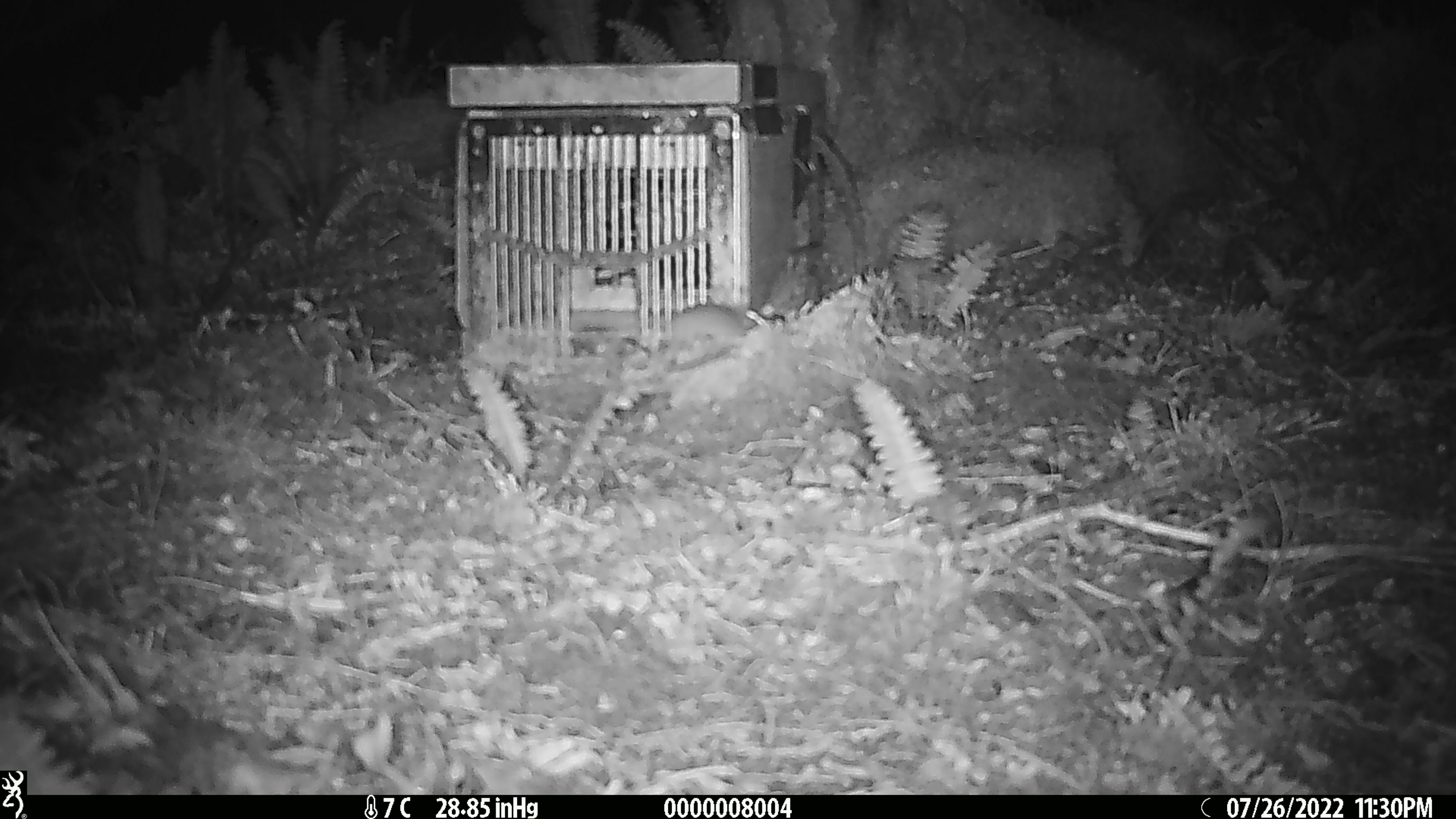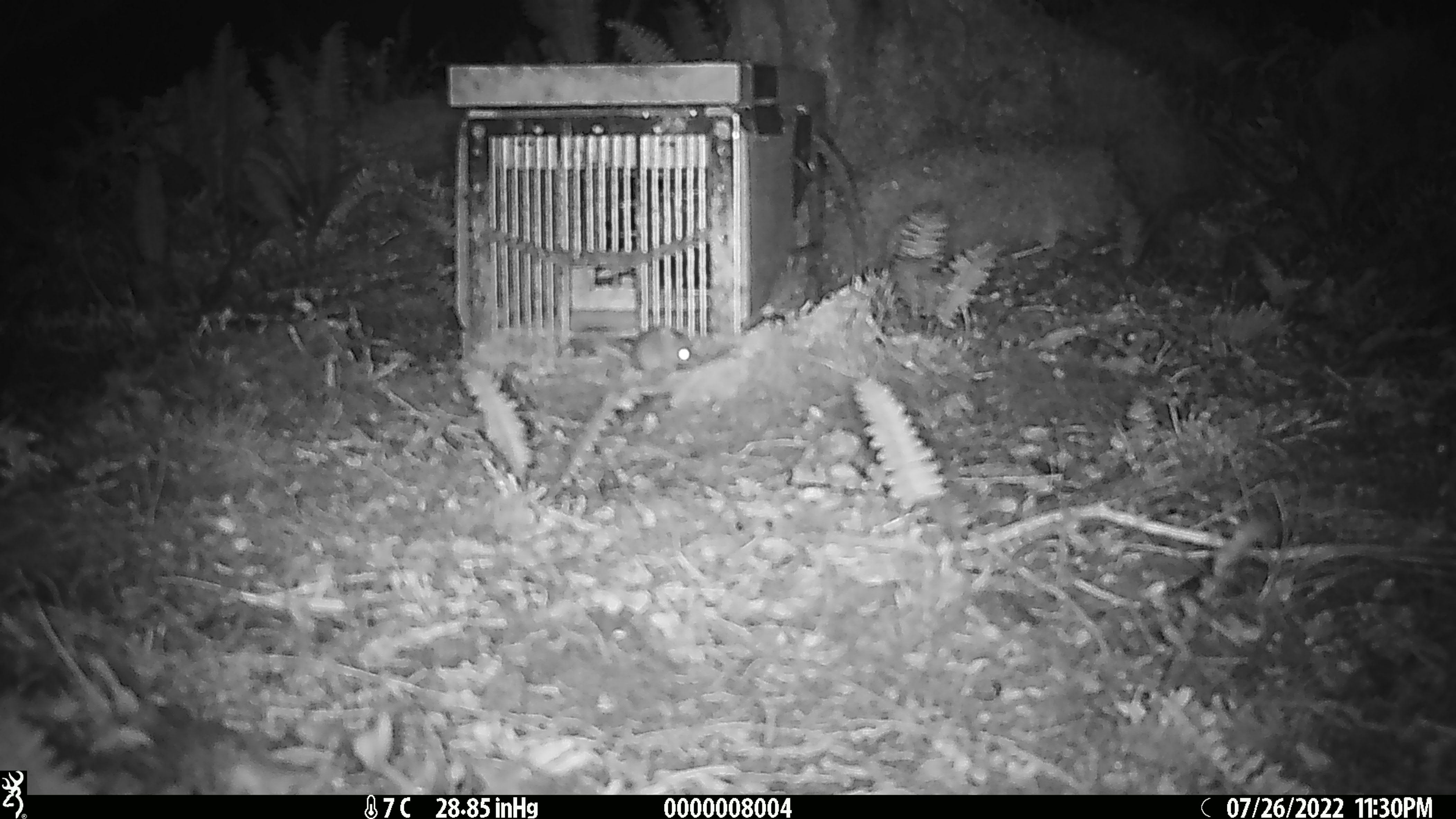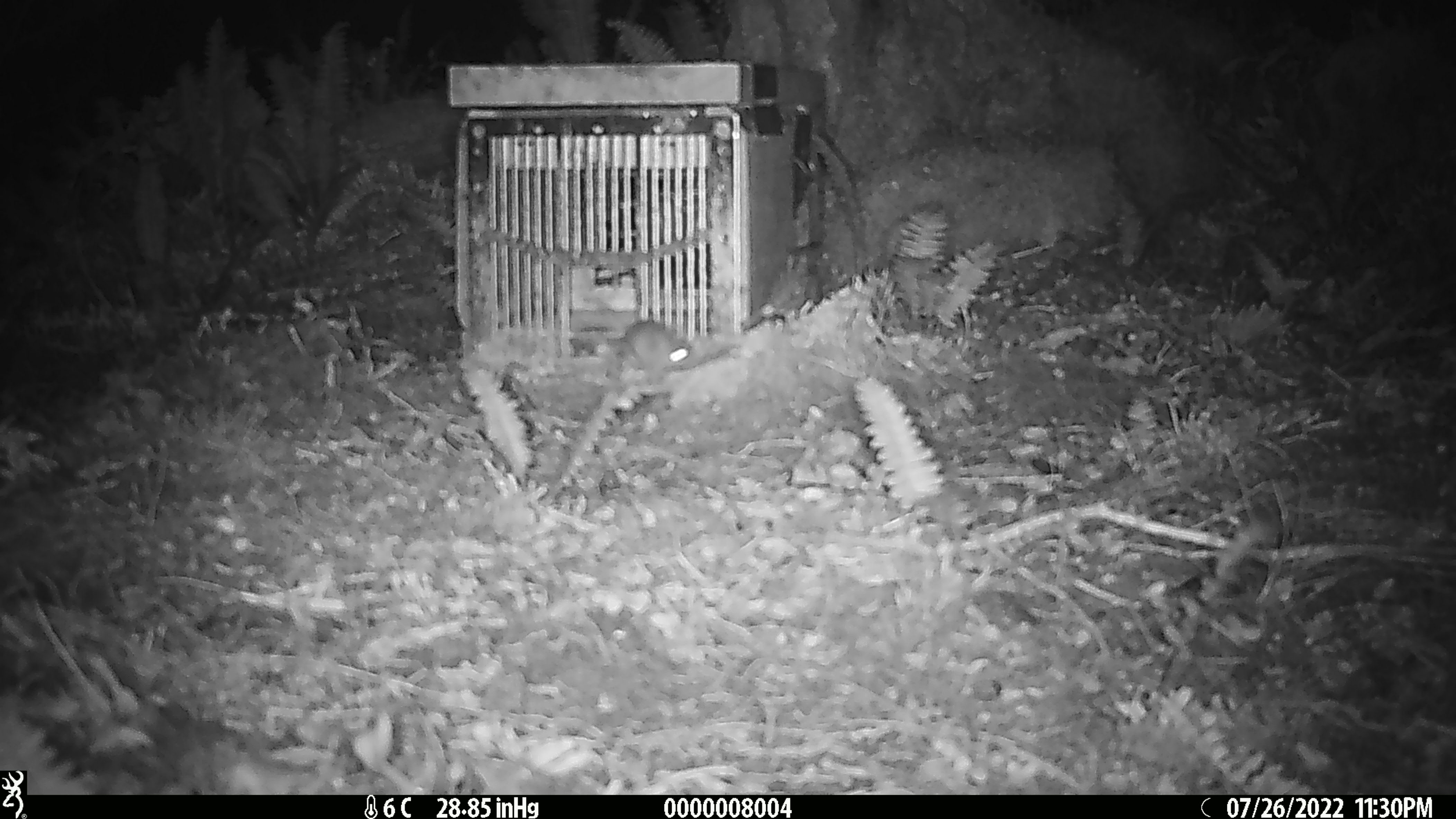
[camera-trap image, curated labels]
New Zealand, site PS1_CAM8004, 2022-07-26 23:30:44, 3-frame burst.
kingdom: Animalia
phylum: Chordata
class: Mammalia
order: Rodentia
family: Muridae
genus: Mus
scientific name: Mus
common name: mouse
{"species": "mouse (Mus)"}